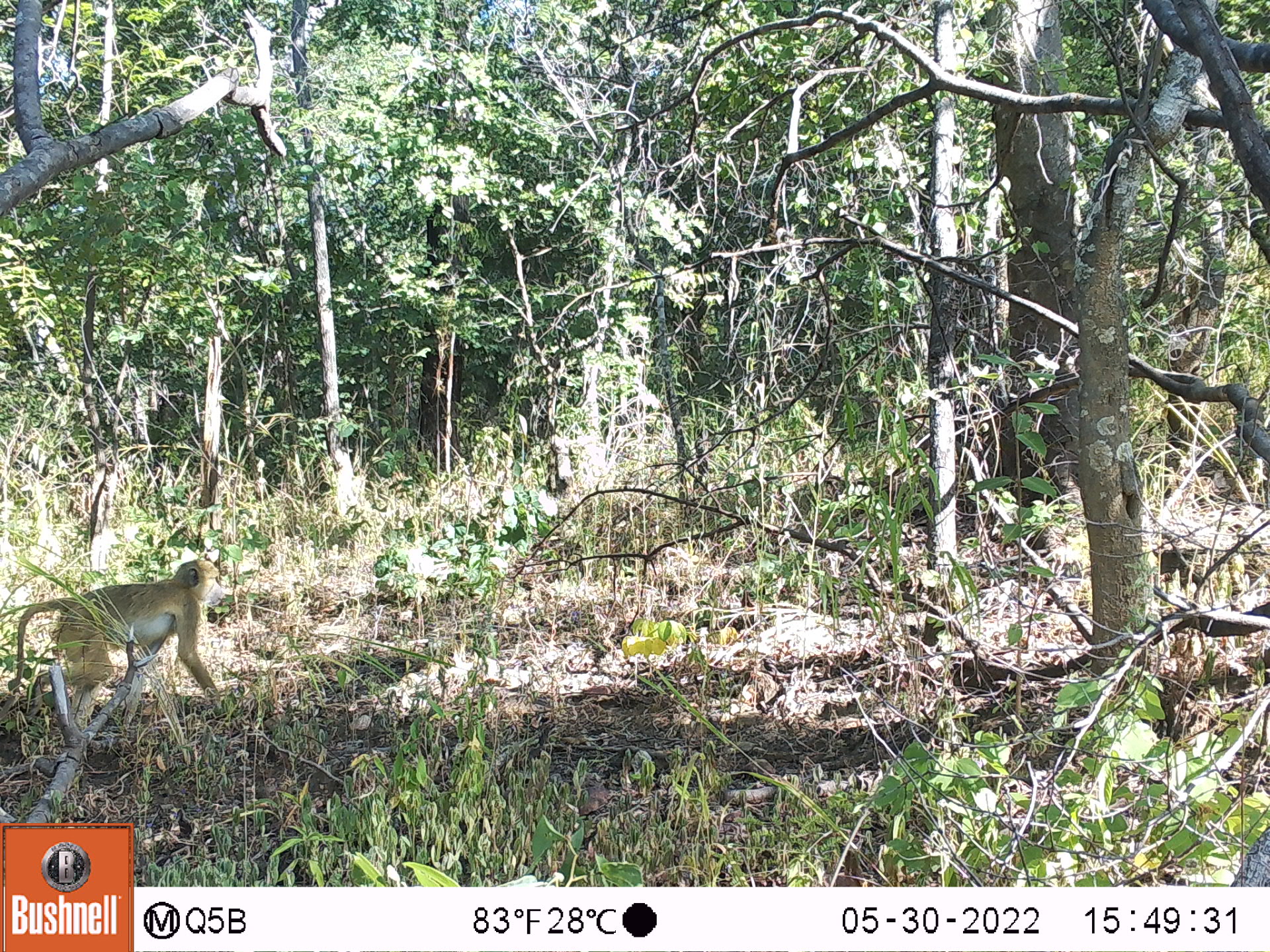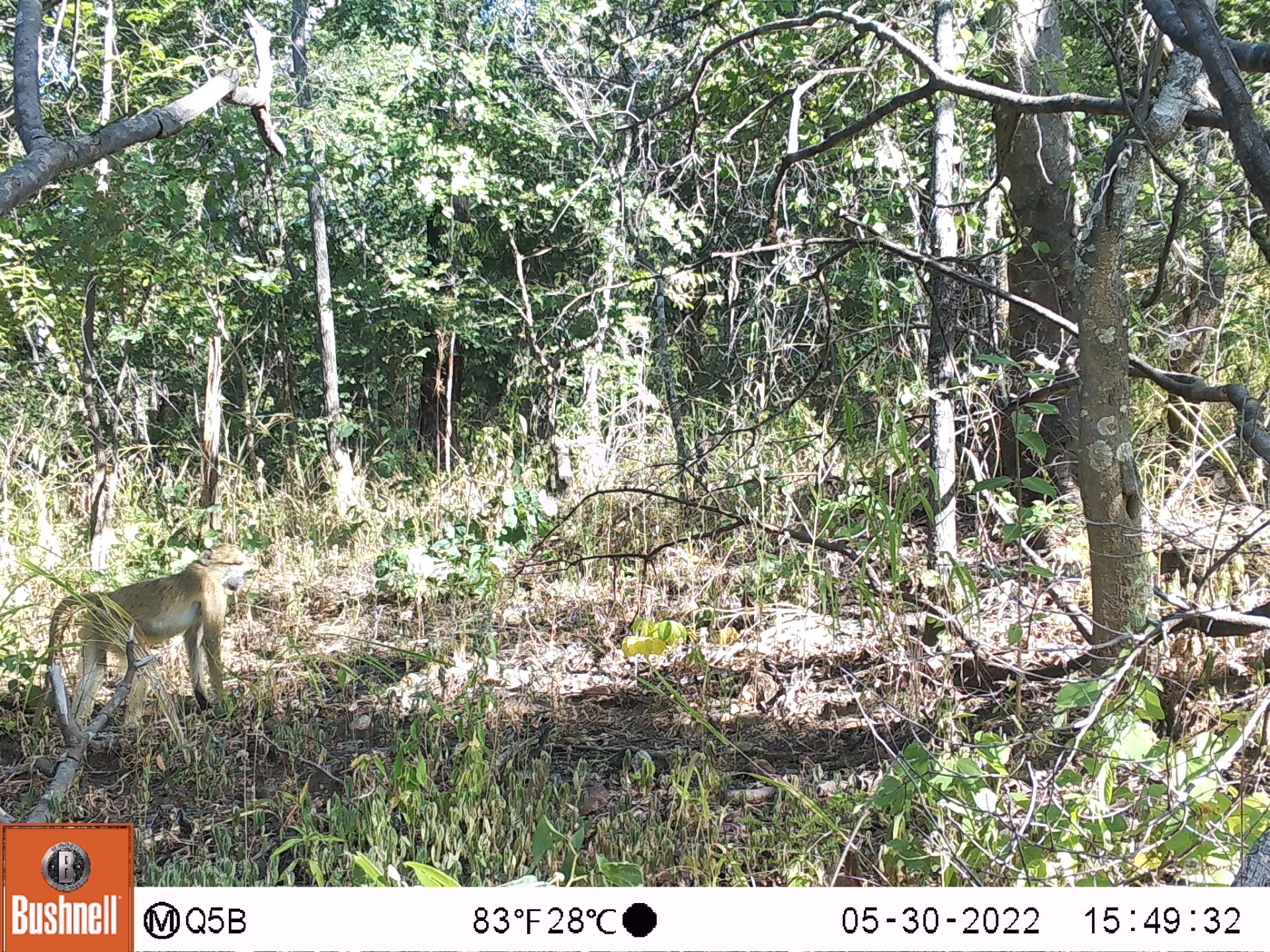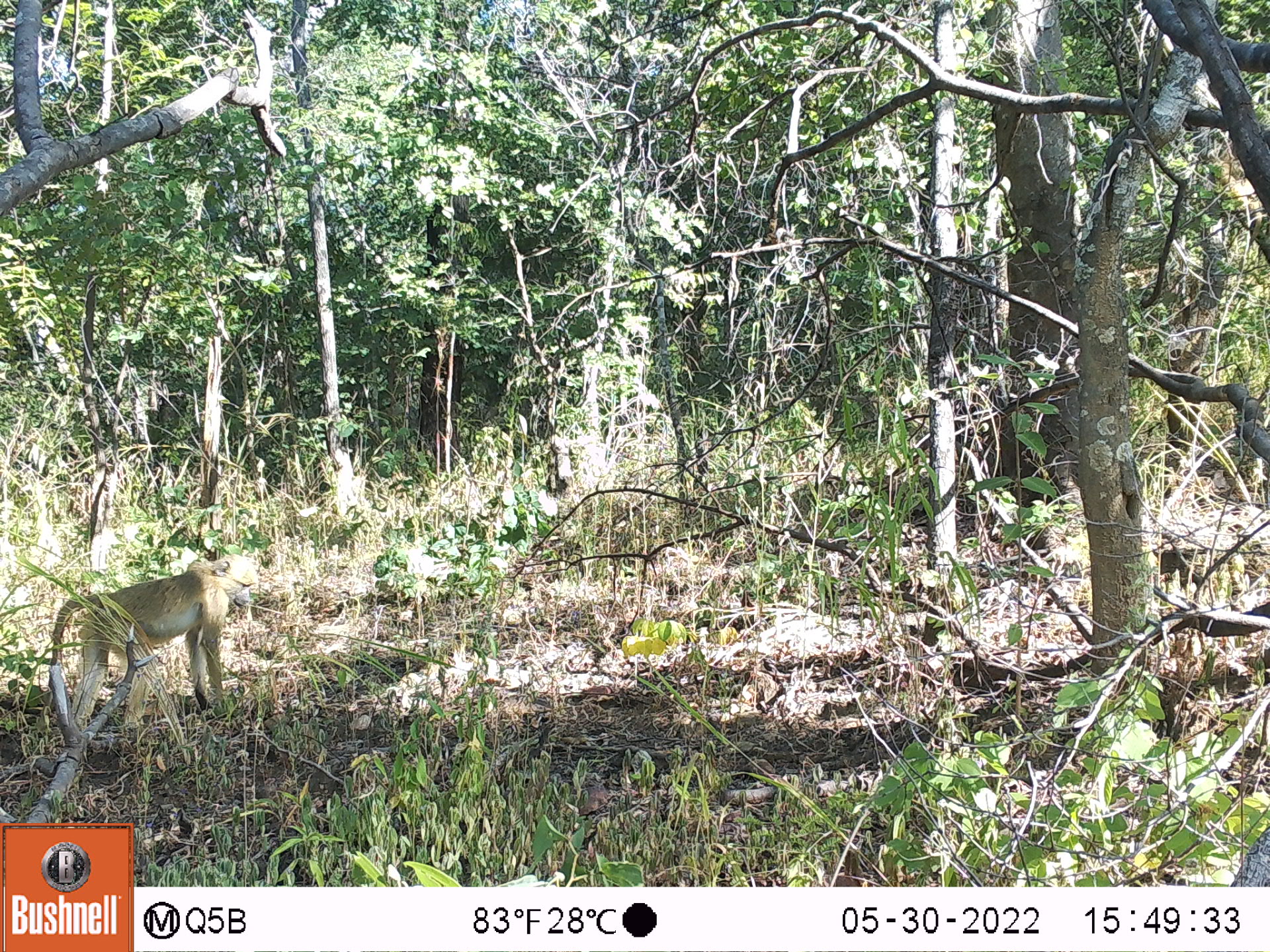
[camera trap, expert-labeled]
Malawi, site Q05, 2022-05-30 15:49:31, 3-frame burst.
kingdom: Animalia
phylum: Chordata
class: Mammalia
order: Primates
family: Cercopithecidae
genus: Papio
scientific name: Papio cynocephalus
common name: yellow baboon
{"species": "yellow baboon (Papio cynocephalus)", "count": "1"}